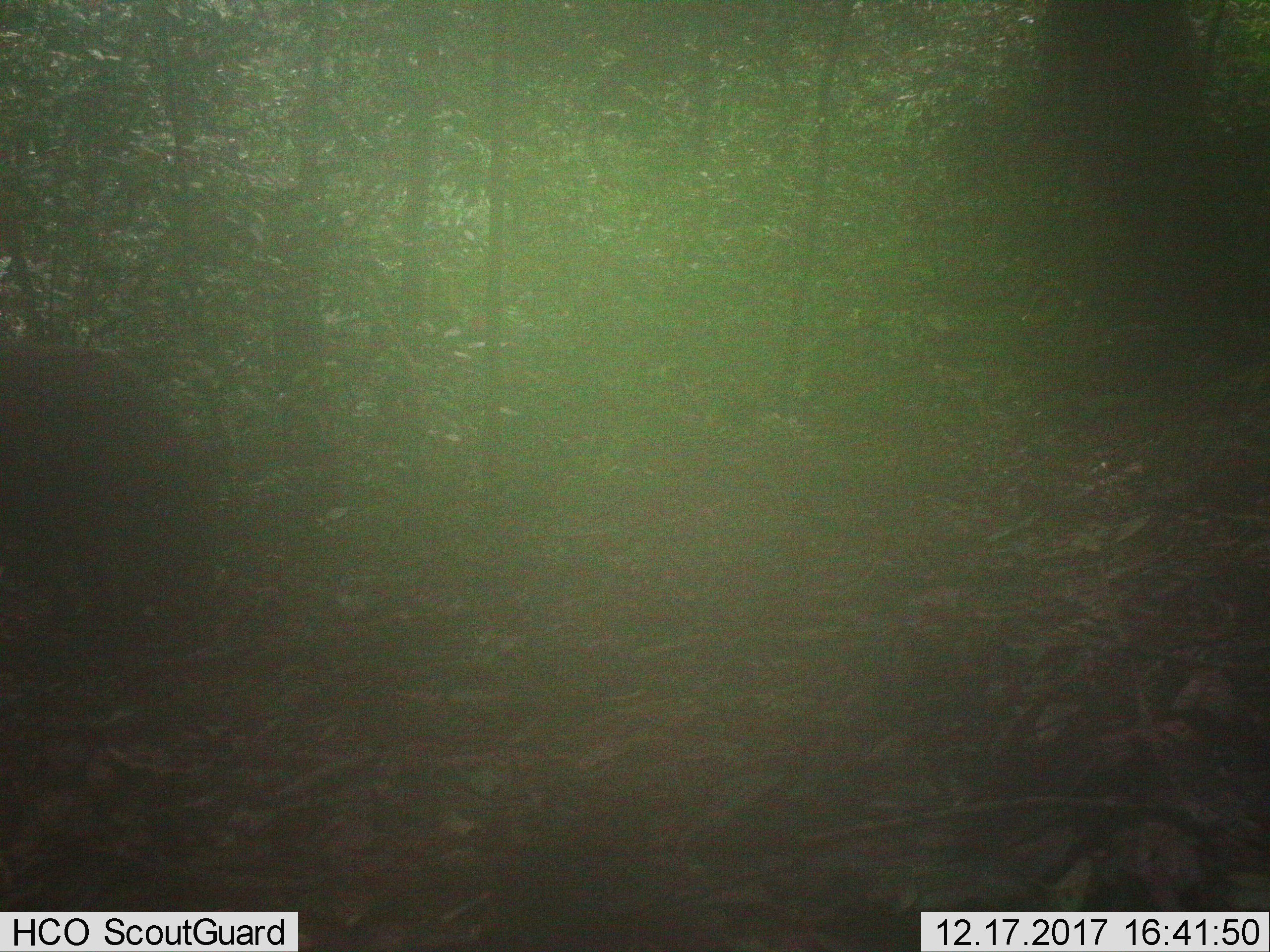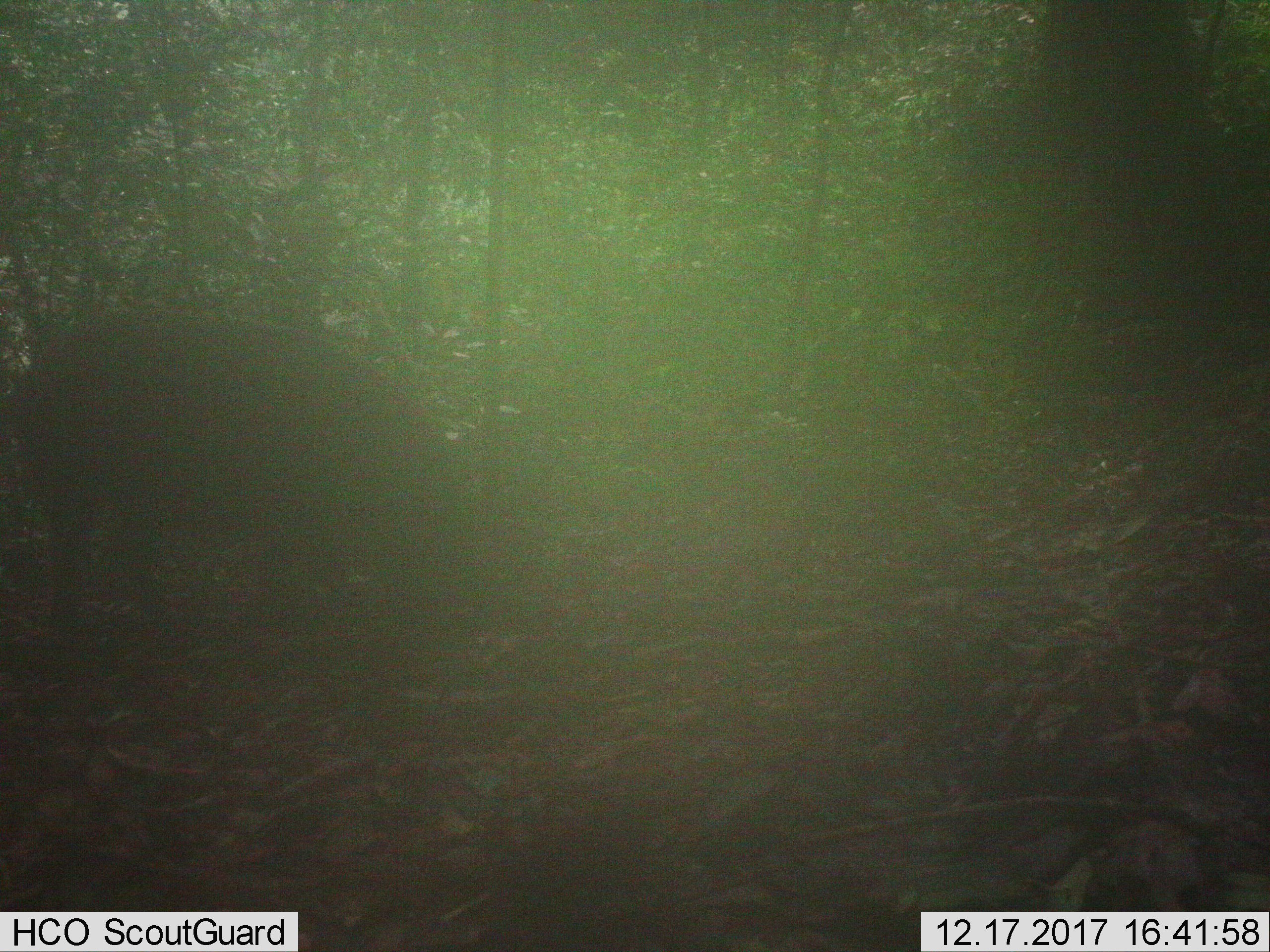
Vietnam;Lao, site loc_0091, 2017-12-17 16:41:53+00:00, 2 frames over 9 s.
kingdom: Animalia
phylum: Chordata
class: Mammalia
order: Artiodactyla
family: Suidae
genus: Sus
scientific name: Sus scrofa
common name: eurasian wild pig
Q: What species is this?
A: Eurasian wild pig (Sus scrofa).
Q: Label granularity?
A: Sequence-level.